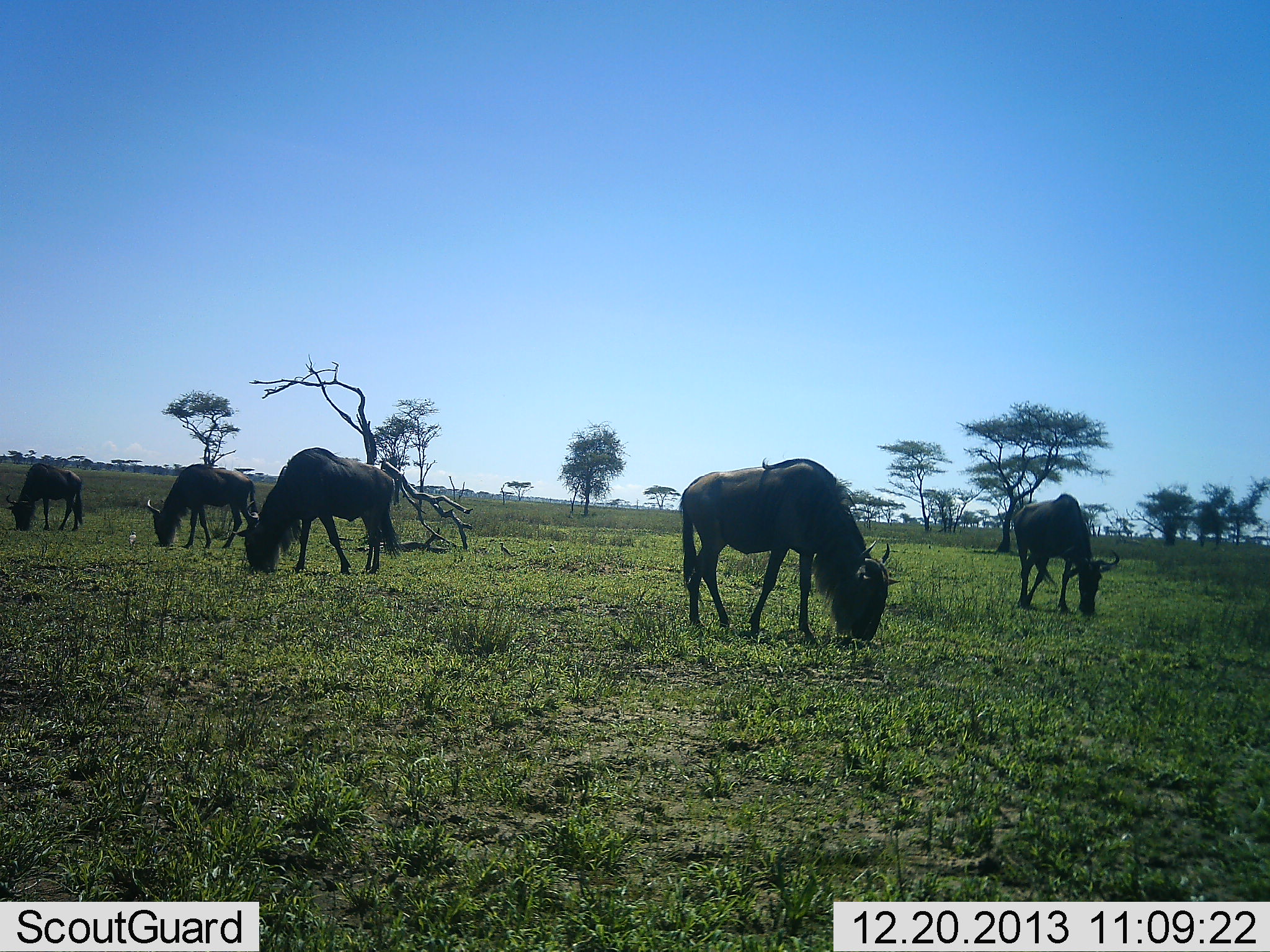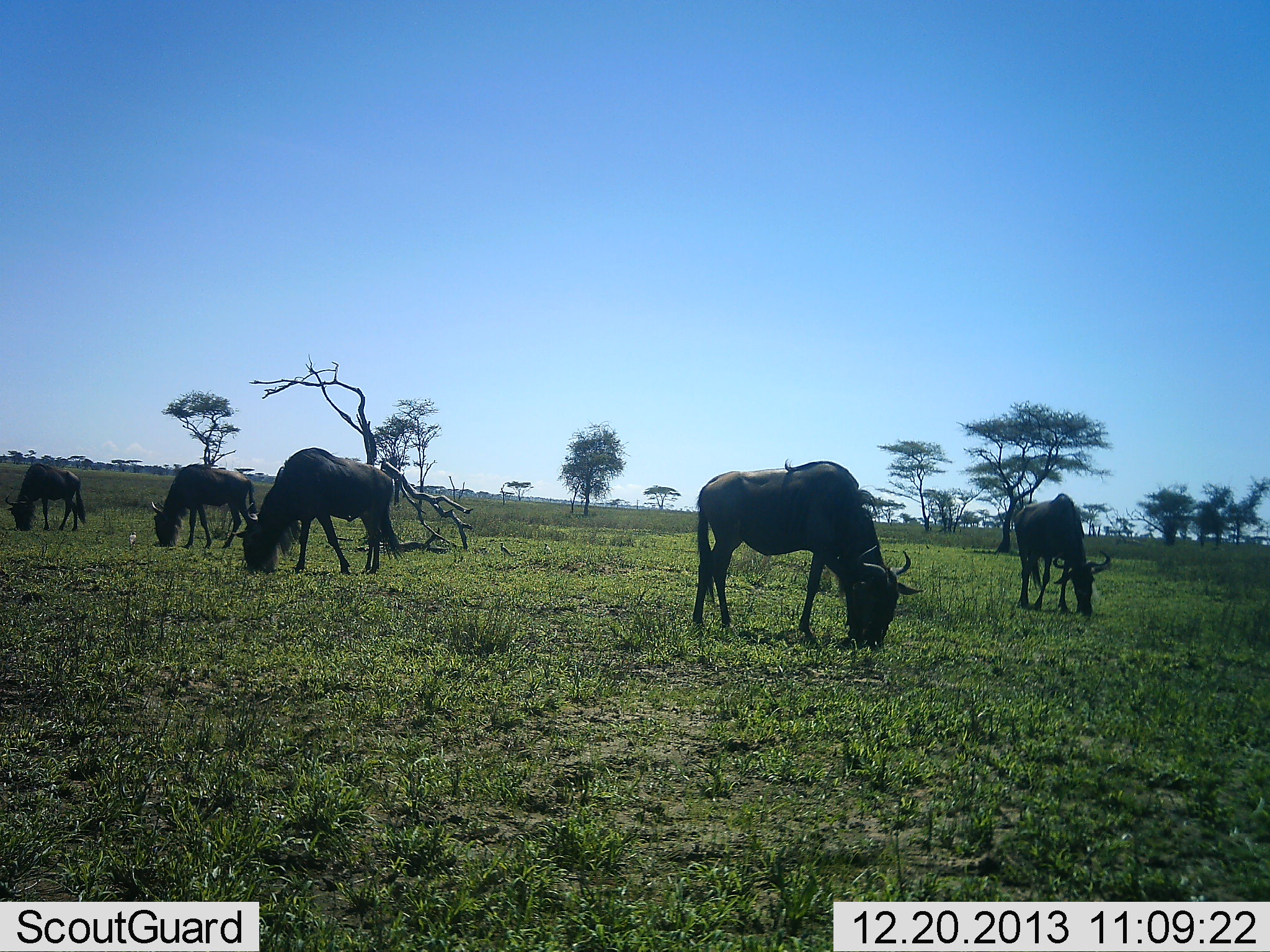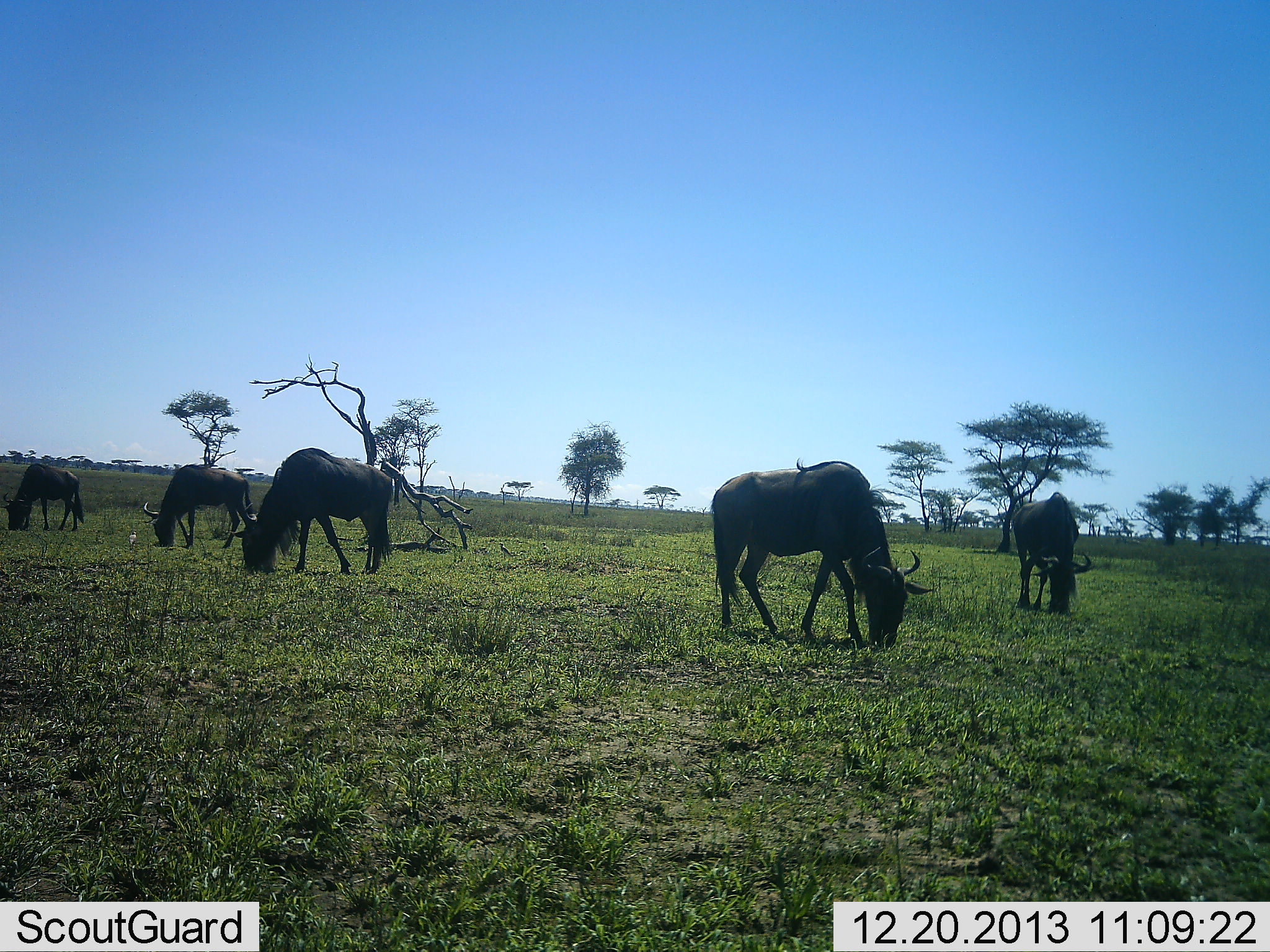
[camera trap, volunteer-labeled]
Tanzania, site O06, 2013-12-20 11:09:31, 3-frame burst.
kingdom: Animalia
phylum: Chordata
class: Mammalia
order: Artiodactyla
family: Bovidae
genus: Connochaetes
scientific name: Connochaetes taurinus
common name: blue wildebeest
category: wildebeest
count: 5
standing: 0%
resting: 0%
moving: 0%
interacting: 0%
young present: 0%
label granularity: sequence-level